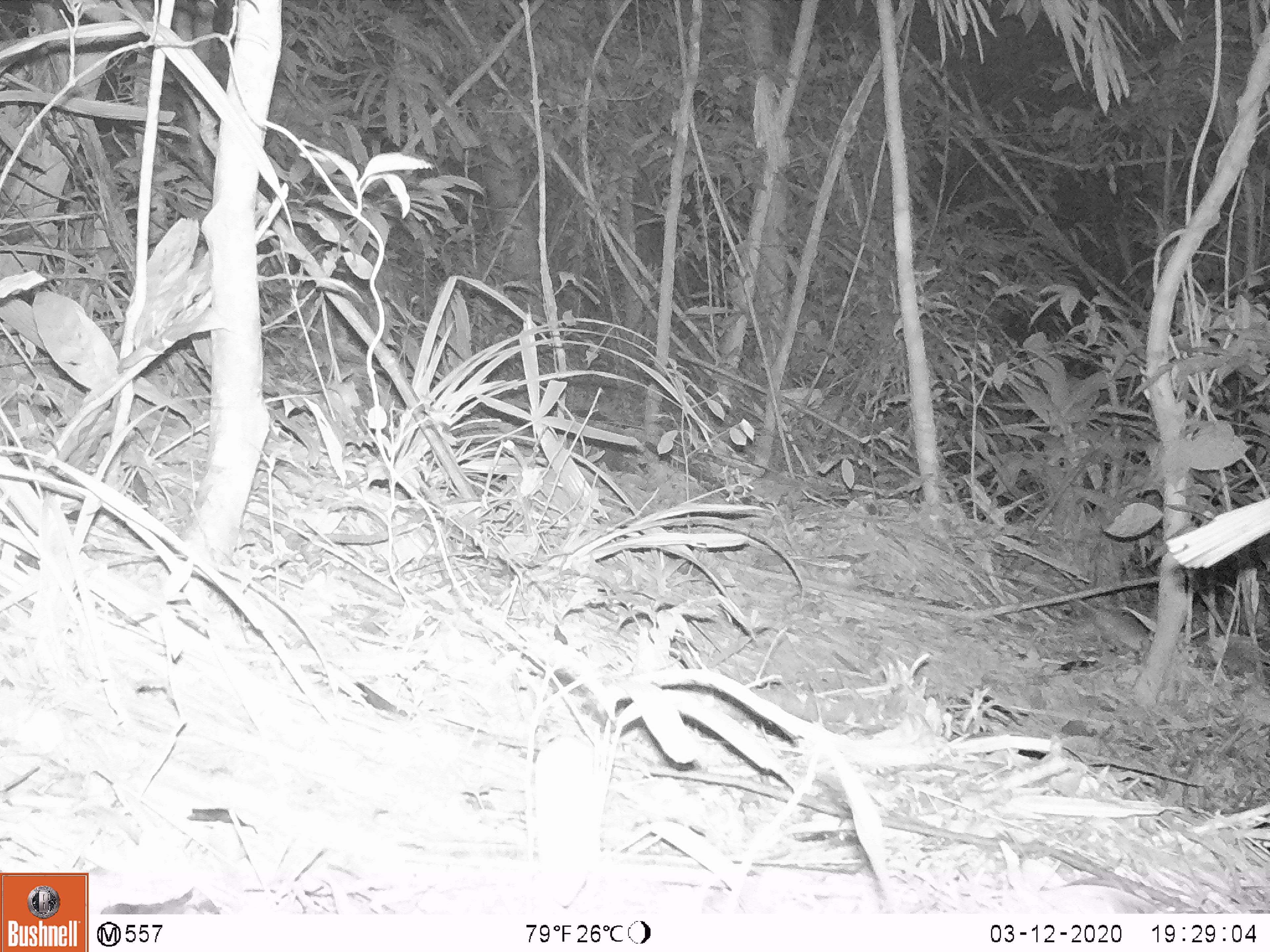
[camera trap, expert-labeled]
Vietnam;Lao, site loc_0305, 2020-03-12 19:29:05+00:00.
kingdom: Animalia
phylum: Chordata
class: Mammalia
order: Rodentia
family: Muridae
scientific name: Muridae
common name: old-world mice and rats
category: unidentified murid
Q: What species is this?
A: Unidentified murid (old-world mice and rats) (Muridae).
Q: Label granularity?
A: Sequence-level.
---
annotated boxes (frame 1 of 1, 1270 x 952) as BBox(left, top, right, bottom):
unidentified murid: BBox(1038, 581, 1151, 656)